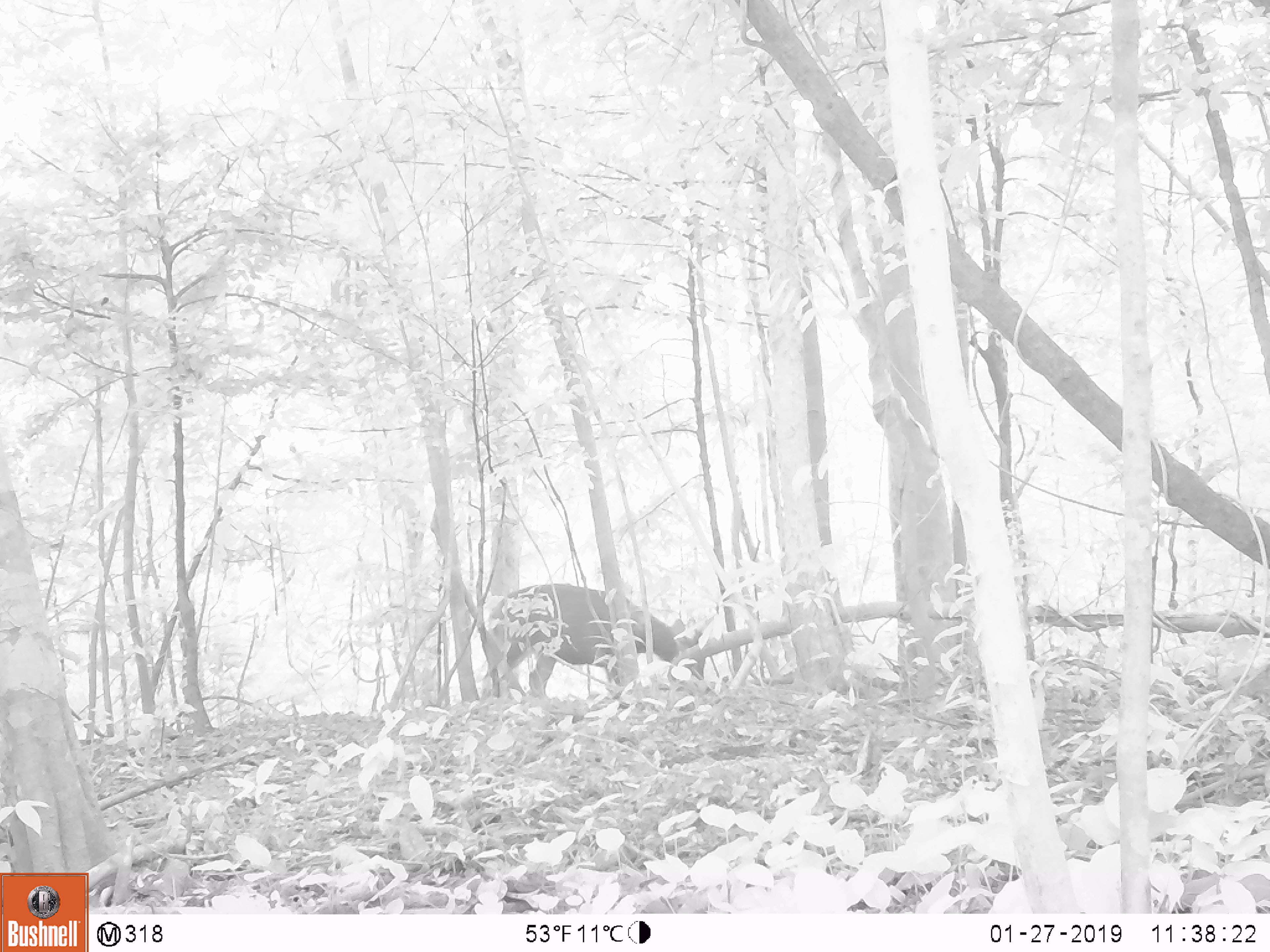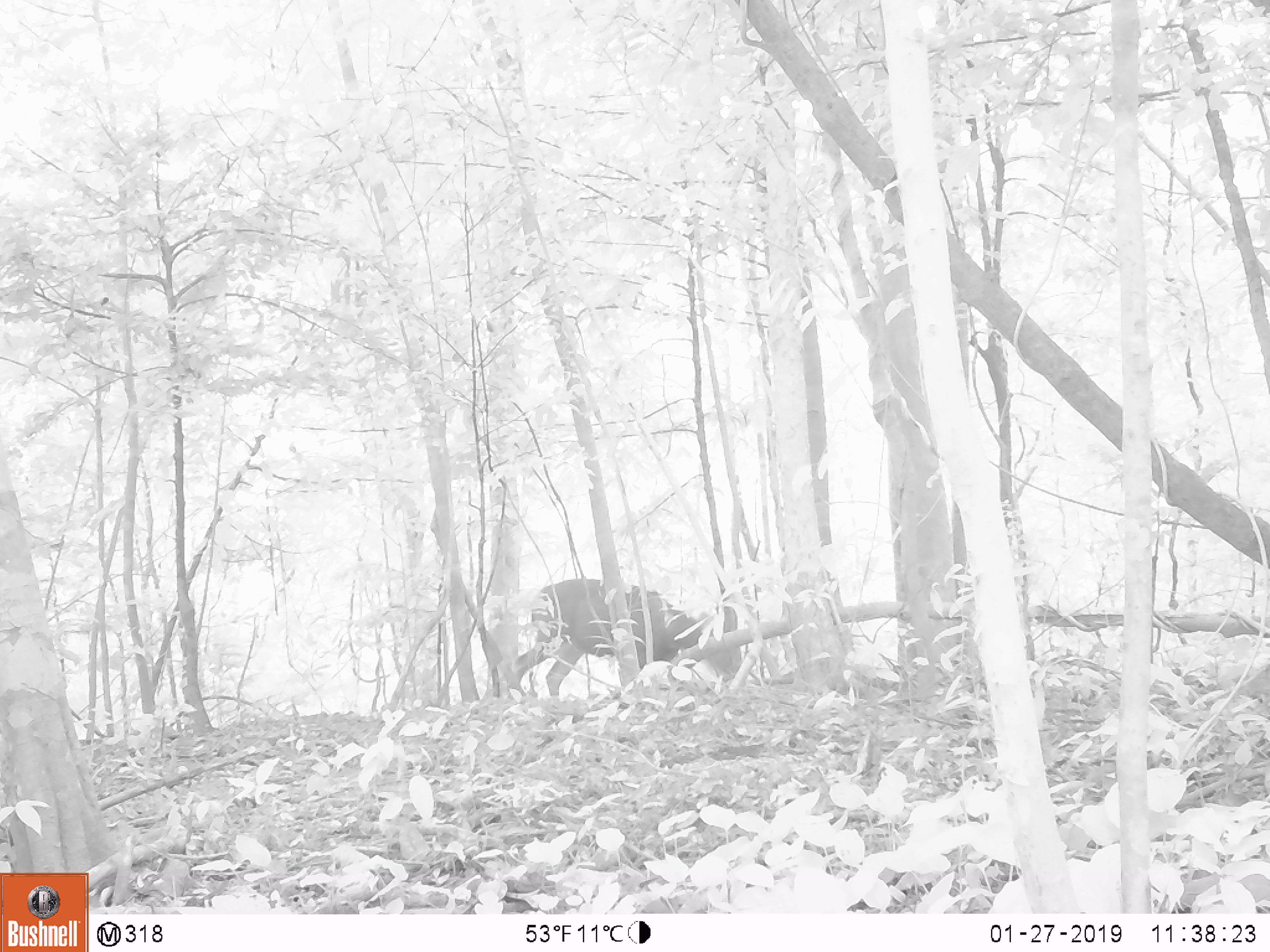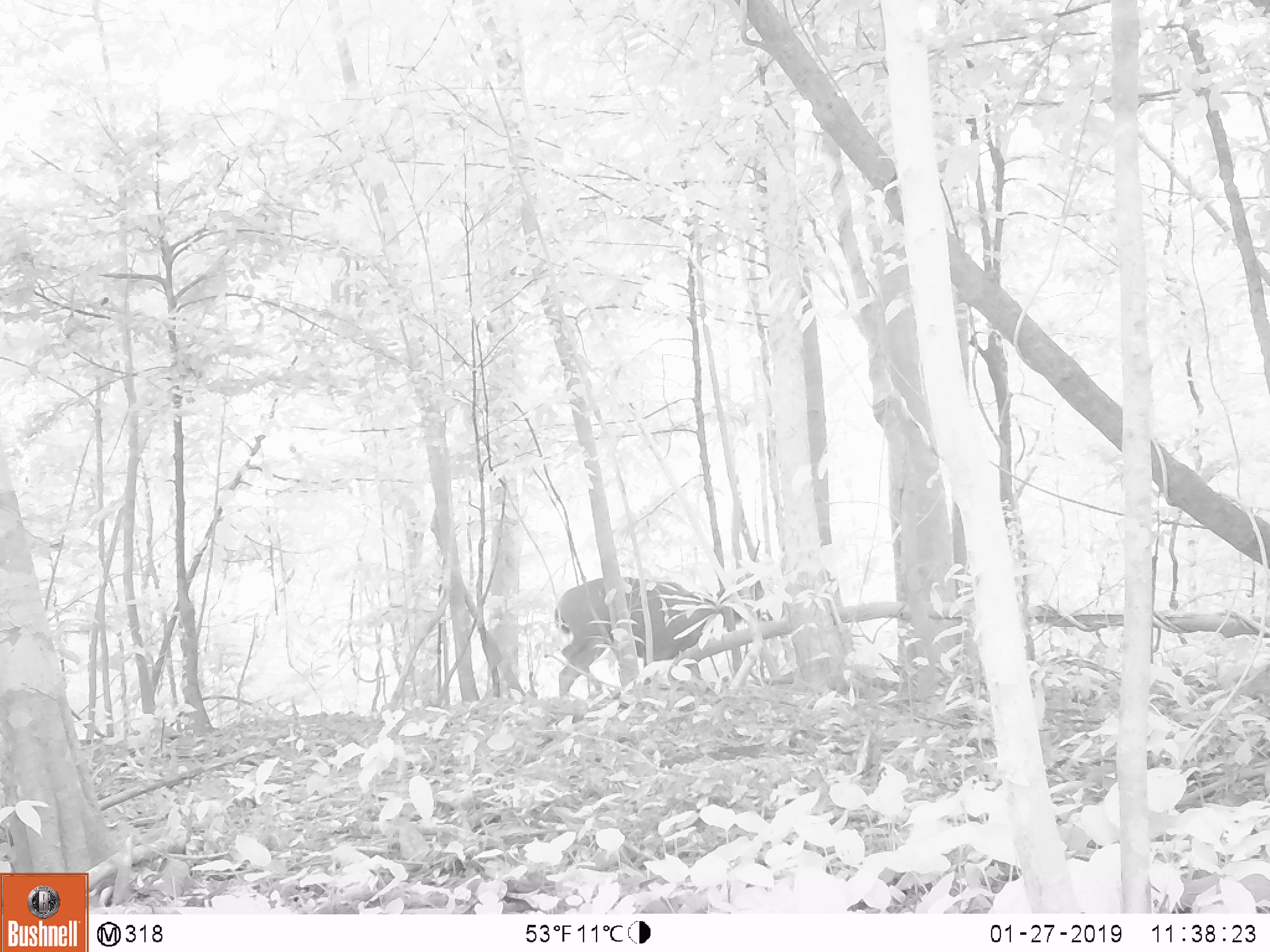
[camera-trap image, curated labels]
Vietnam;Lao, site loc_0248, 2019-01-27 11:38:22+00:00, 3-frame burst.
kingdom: Animalia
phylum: Chordata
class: Mammalia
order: Artiodactyla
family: Cervidae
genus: Rusa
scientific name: Rusa unicolor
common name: sambar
Sambar (Rusa unicolor). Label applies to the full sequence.